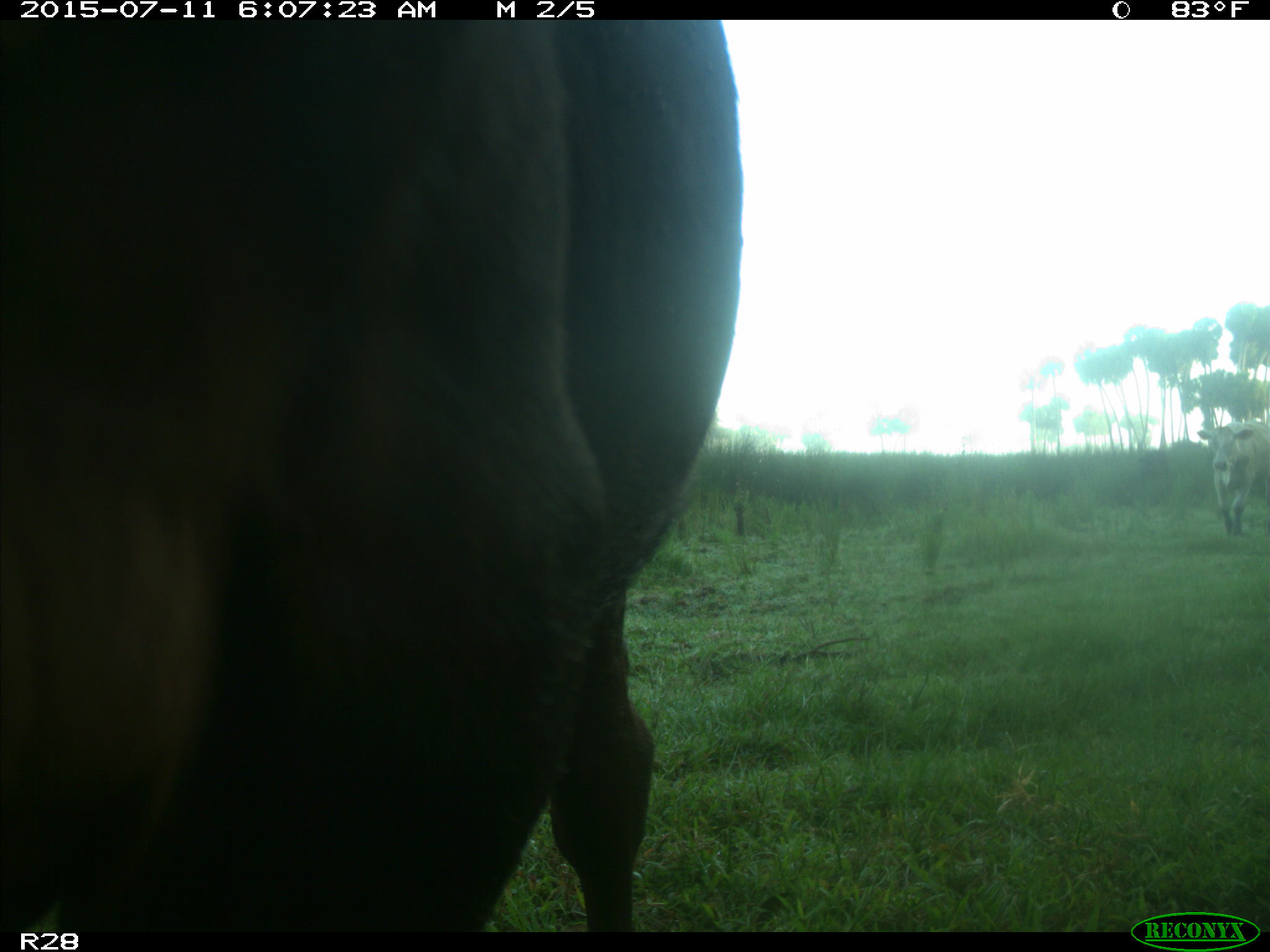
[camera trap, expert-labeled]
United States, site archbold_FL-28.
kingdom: Animalia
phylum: Chordata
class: Mammalia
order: Artiodactyla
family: Bovidae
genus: Bos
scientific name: Bos taurus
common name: domestic cow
Bos taurus (domestic cow).